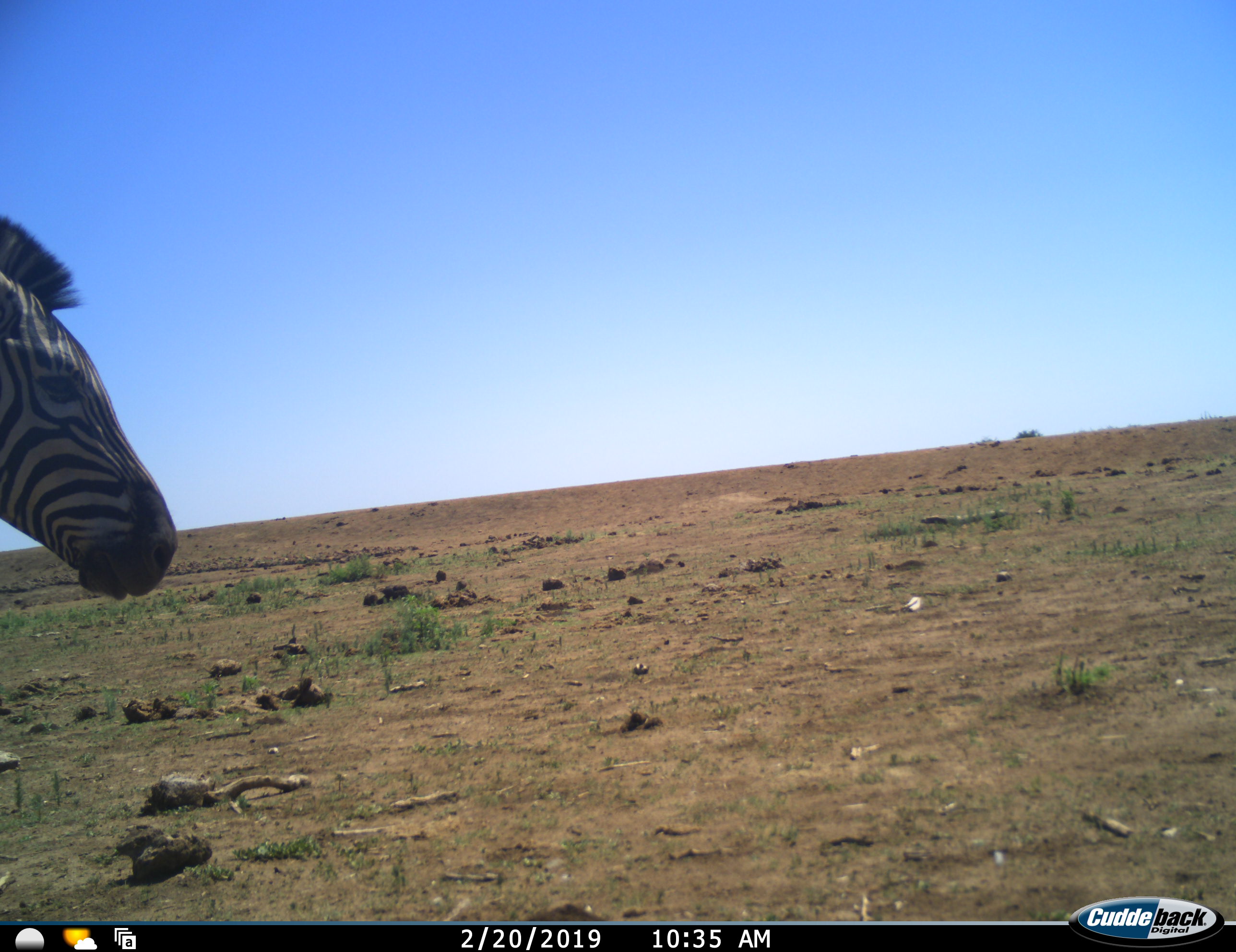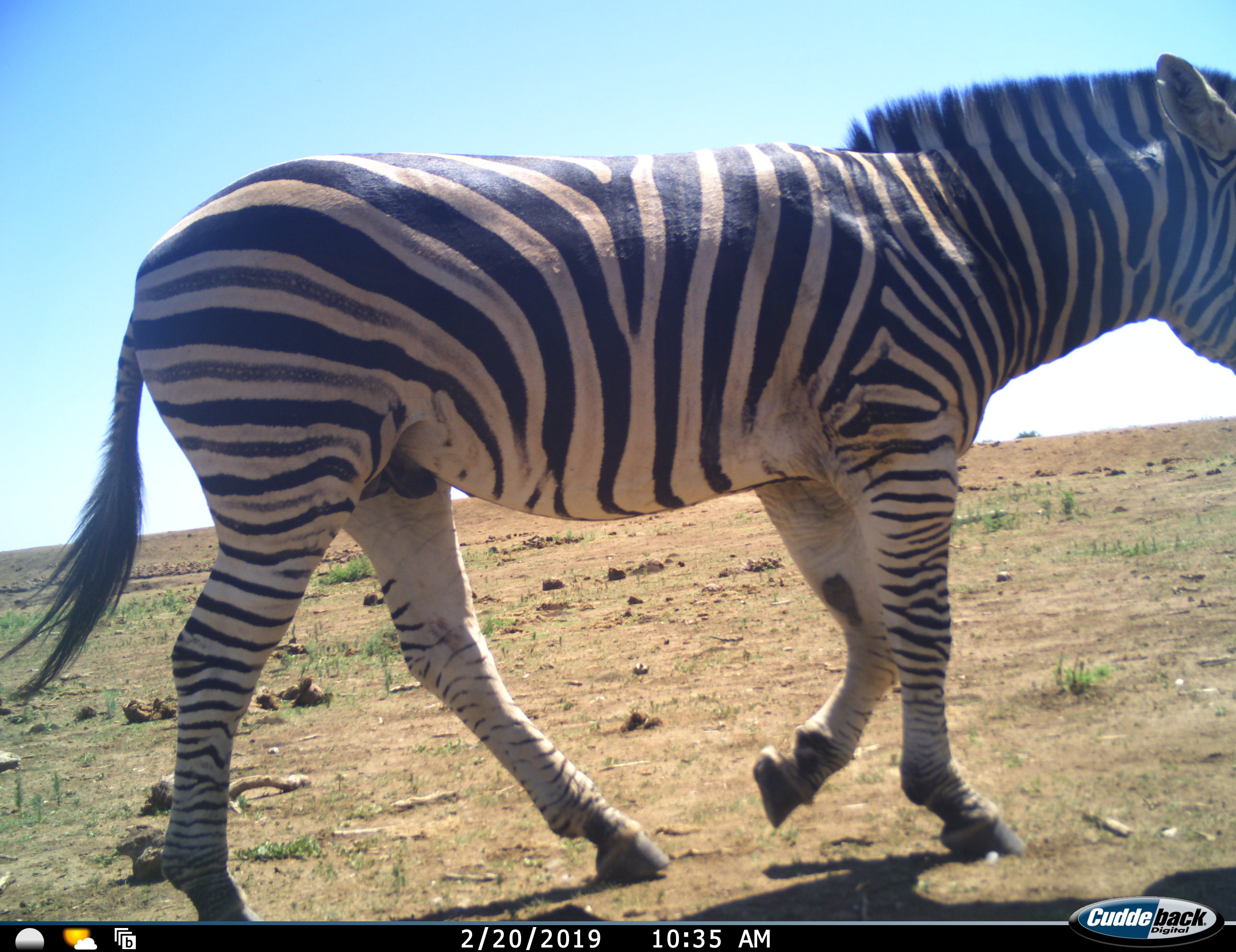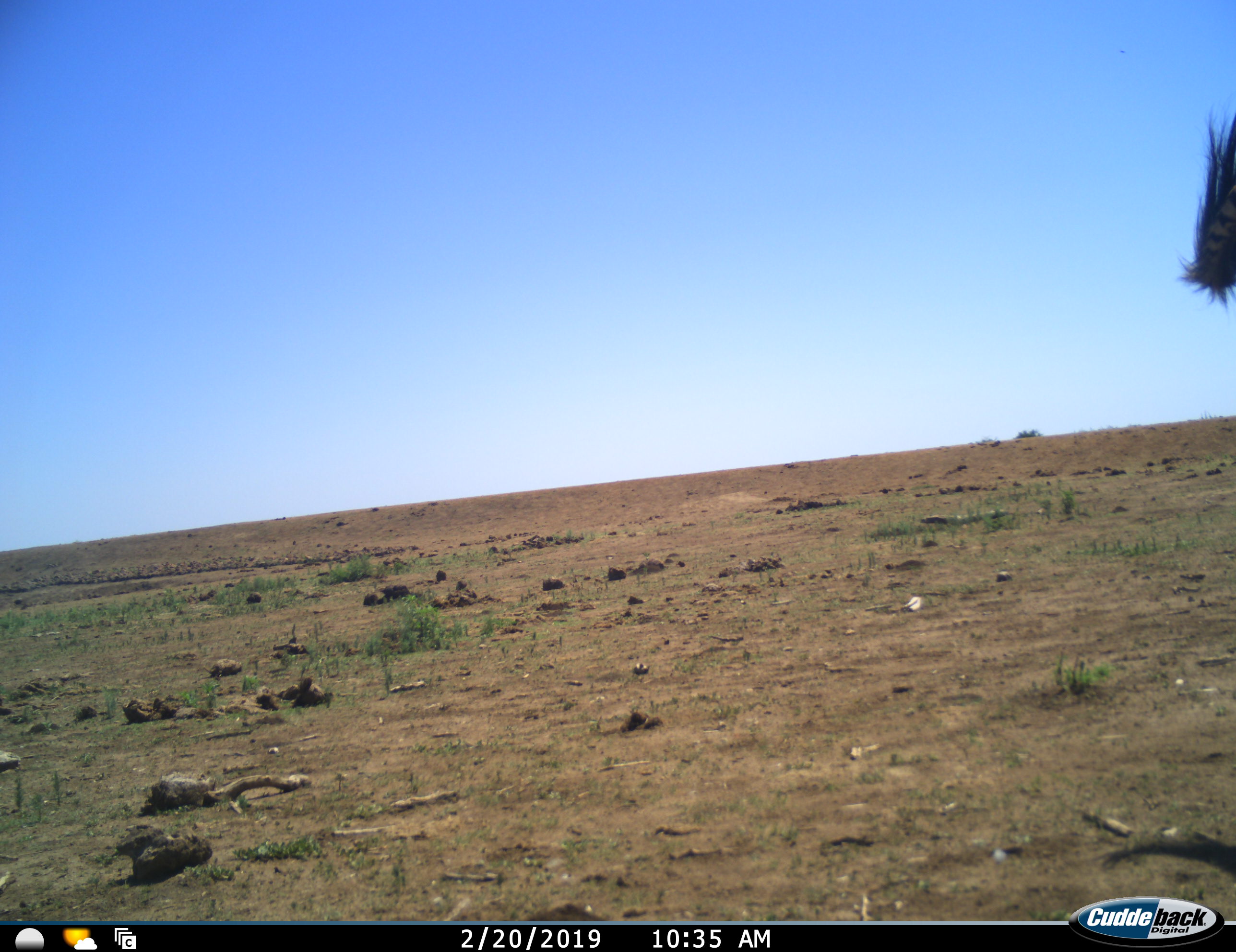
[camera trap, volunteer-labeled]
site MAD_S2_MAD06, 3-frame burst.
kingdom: Animalia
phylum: Chordata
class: Mammalia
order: Perissodactyla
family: Equidae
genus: Equus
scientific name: Equus quagga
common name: plains zebra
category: zebraplains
Zebraplains (plains zebra) (Equus quagga), count 1. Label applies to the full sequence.